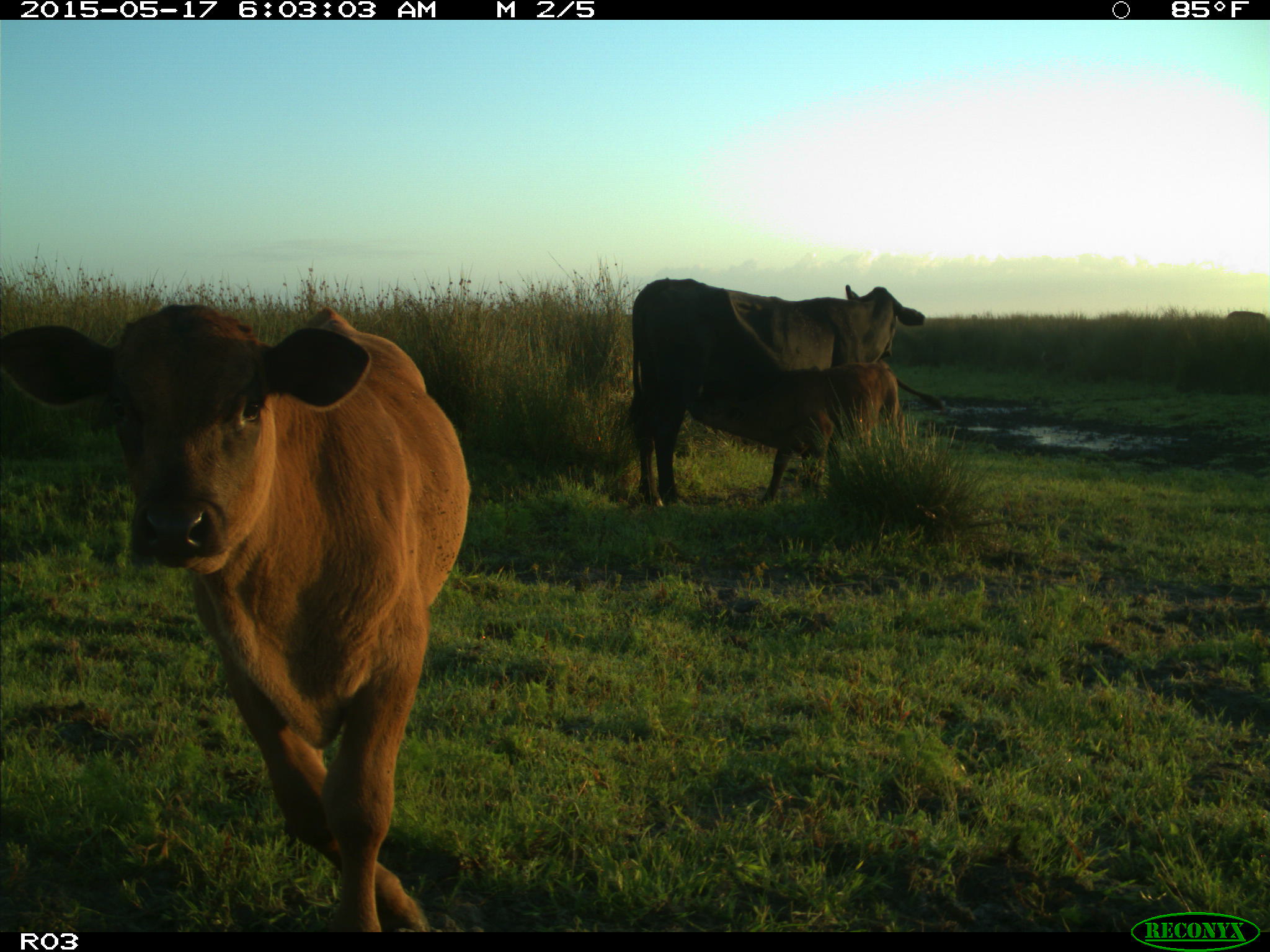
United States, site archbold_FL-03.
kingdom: Animalia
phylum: Chordata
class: Mammalia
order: Artiodactyla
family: Bovidae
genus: Bos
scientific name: Bos taurus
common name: domestic cow